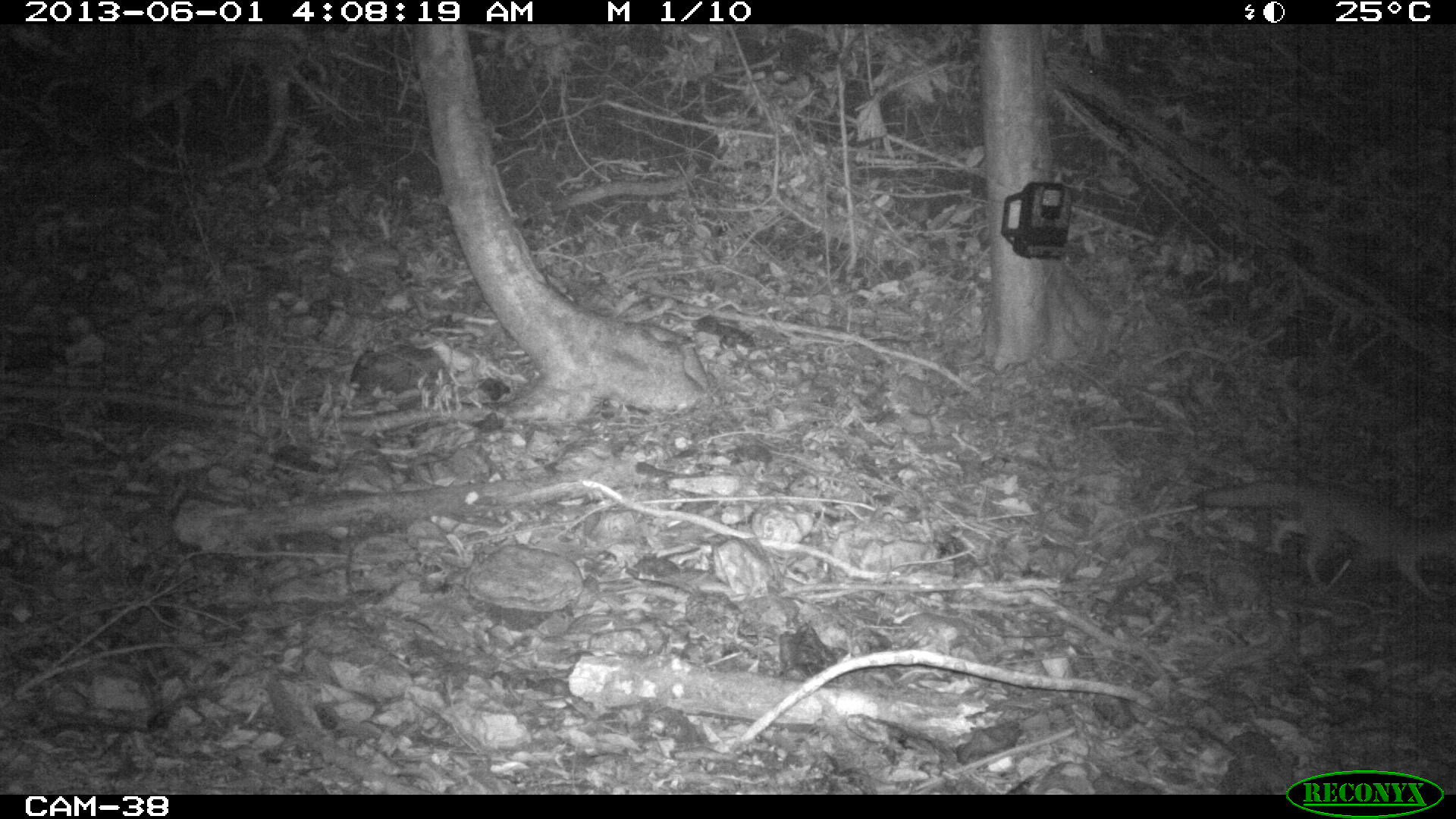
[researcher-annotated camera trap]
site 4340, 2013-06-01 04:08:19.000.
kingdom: Animalia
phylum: Chordata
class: Mammalia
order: Carnivora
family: Canidae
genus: Urocyon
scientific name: Urocyon cinereoargenteus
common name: gray fox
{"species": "Urocyon cinereoargenteus (gray fox)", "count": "1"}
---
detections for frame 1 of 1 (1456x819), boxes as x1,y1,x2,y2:
urocyon cinereoargenteus: 1188,467,1456,597